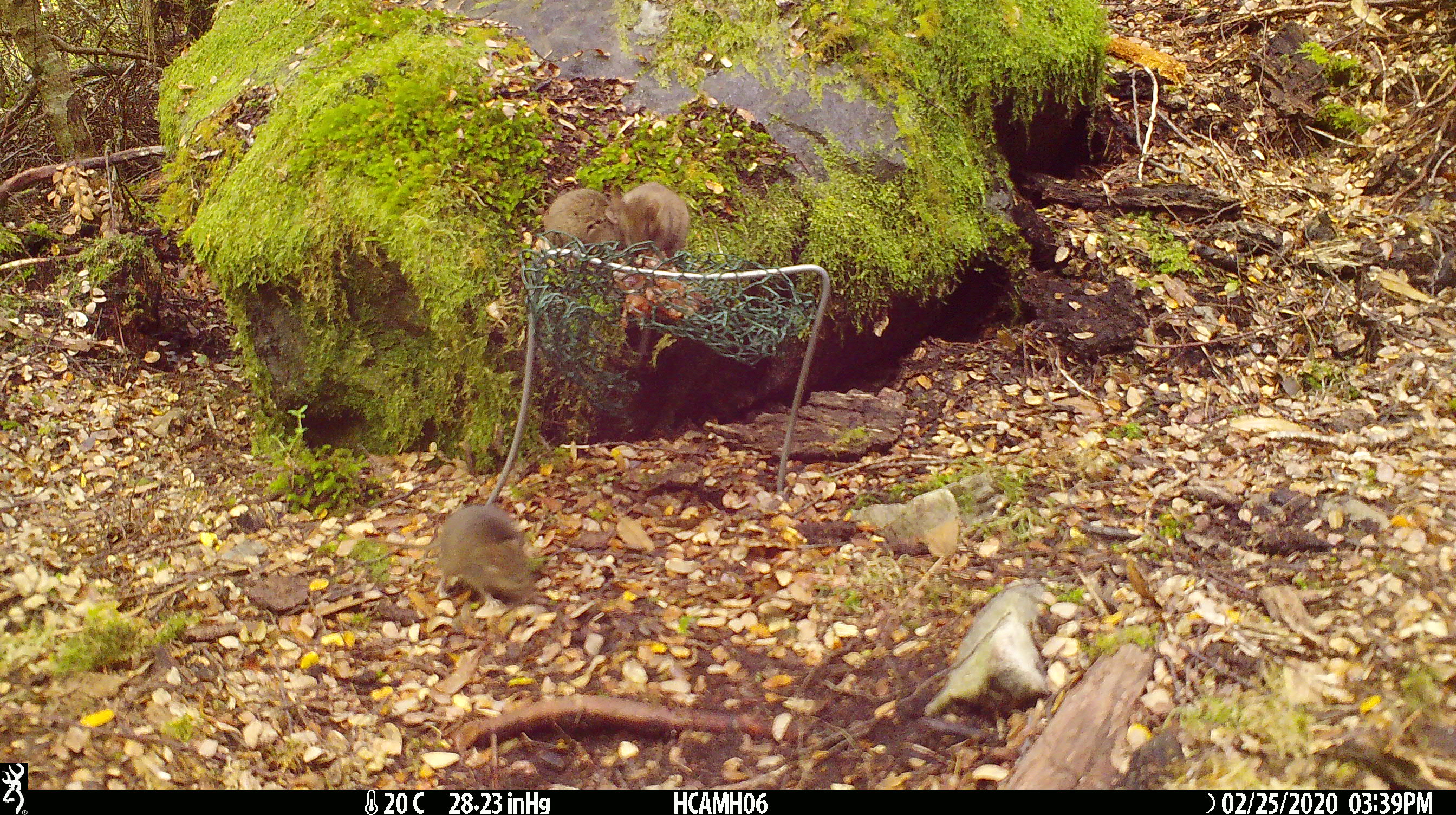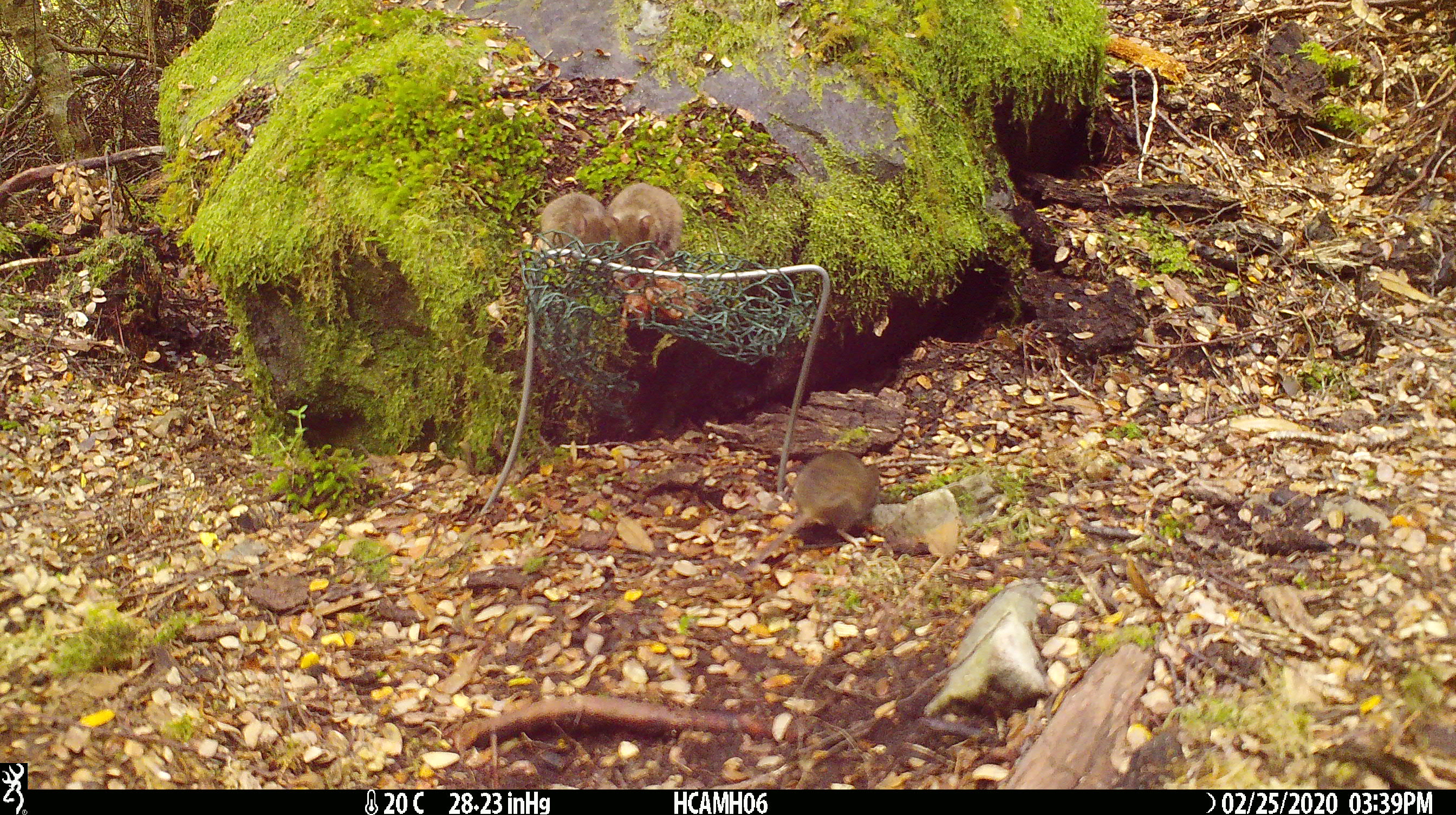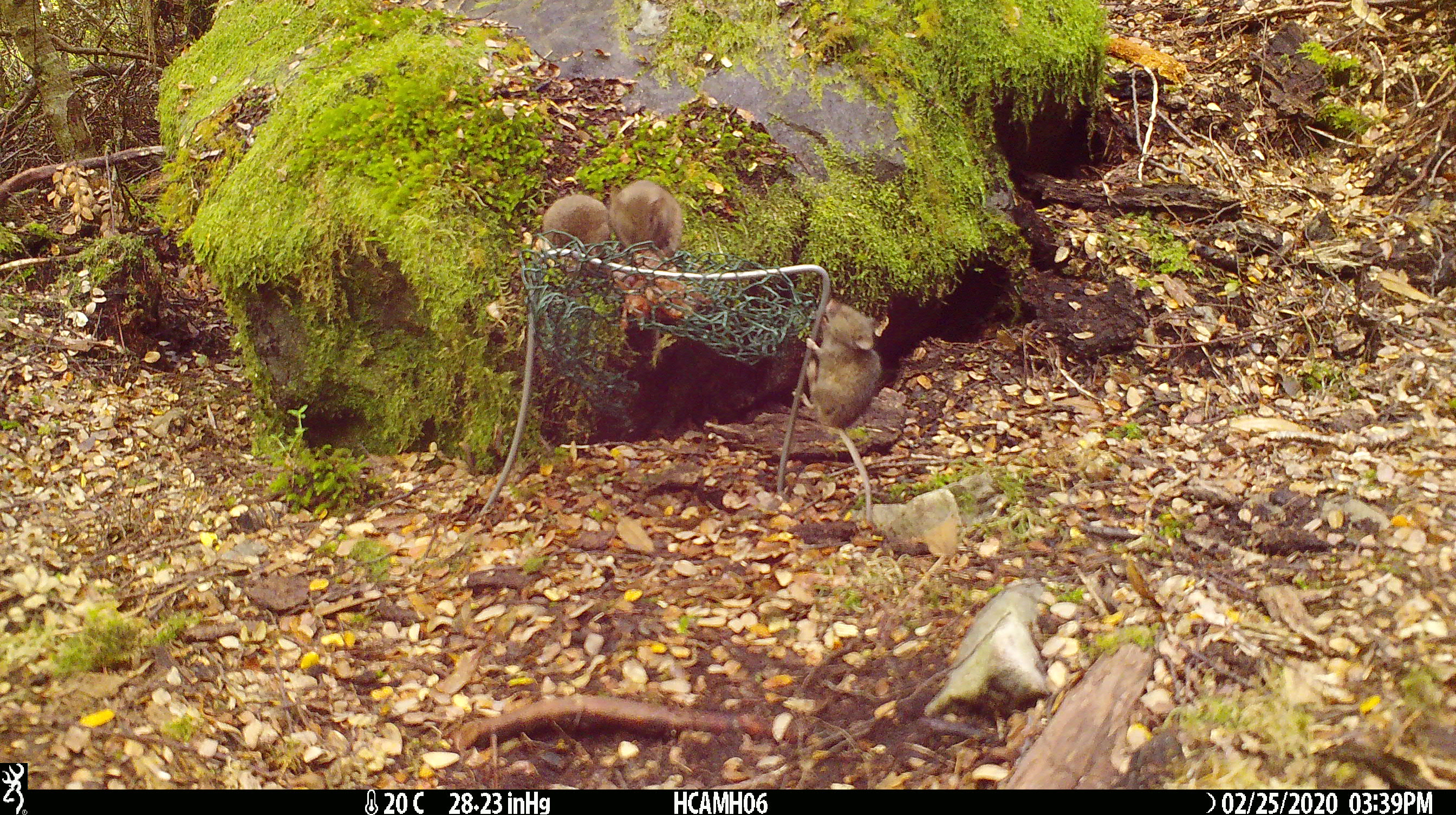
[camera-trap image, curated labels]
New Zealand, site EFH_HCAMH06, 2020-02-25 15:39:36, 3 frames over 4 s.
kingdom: Animalia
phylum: Chordata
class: Mammalia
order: Rodentia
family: Muridae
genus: Mus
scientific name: Mus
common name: mouse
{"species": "mouse (Mus)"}